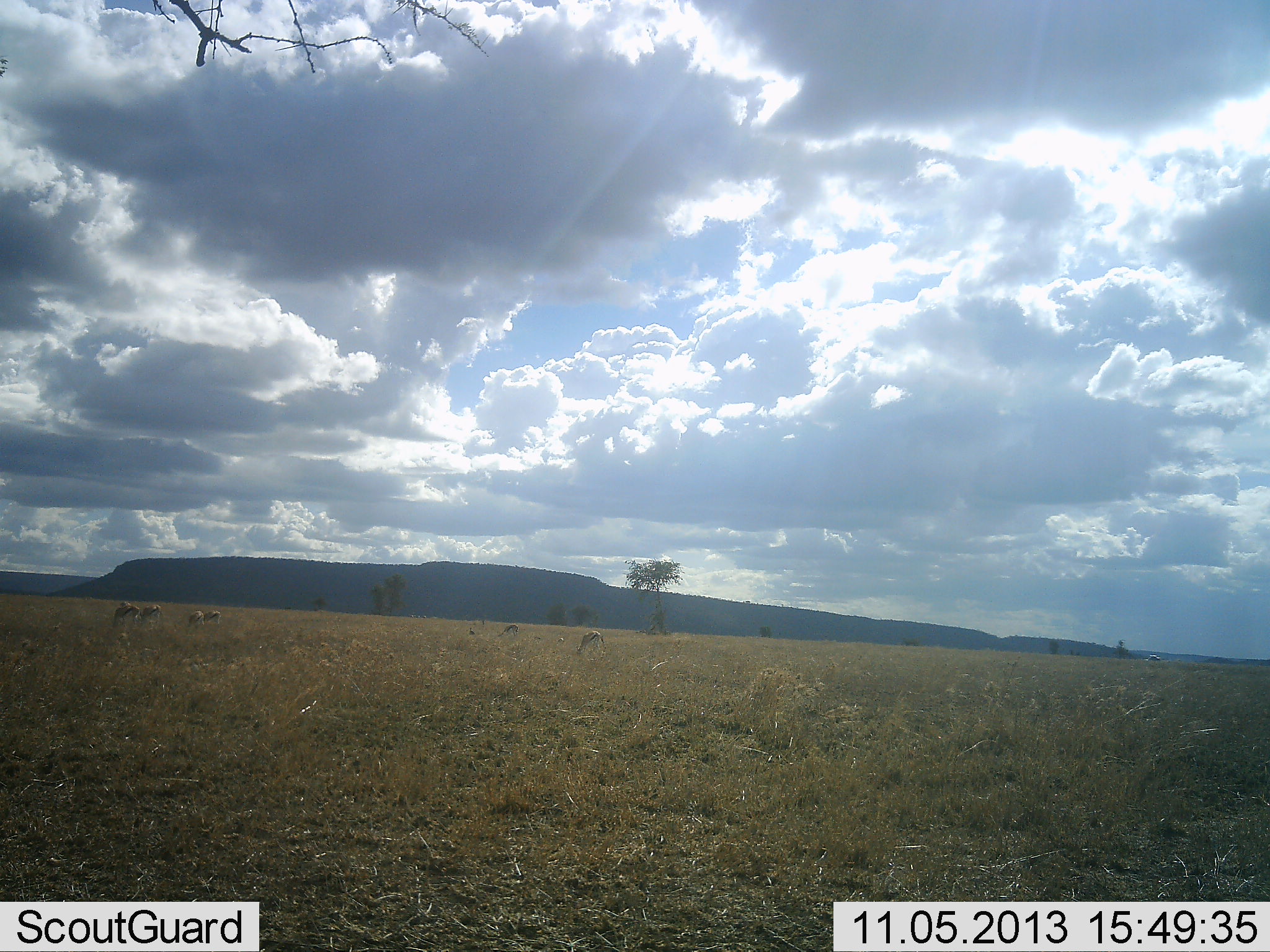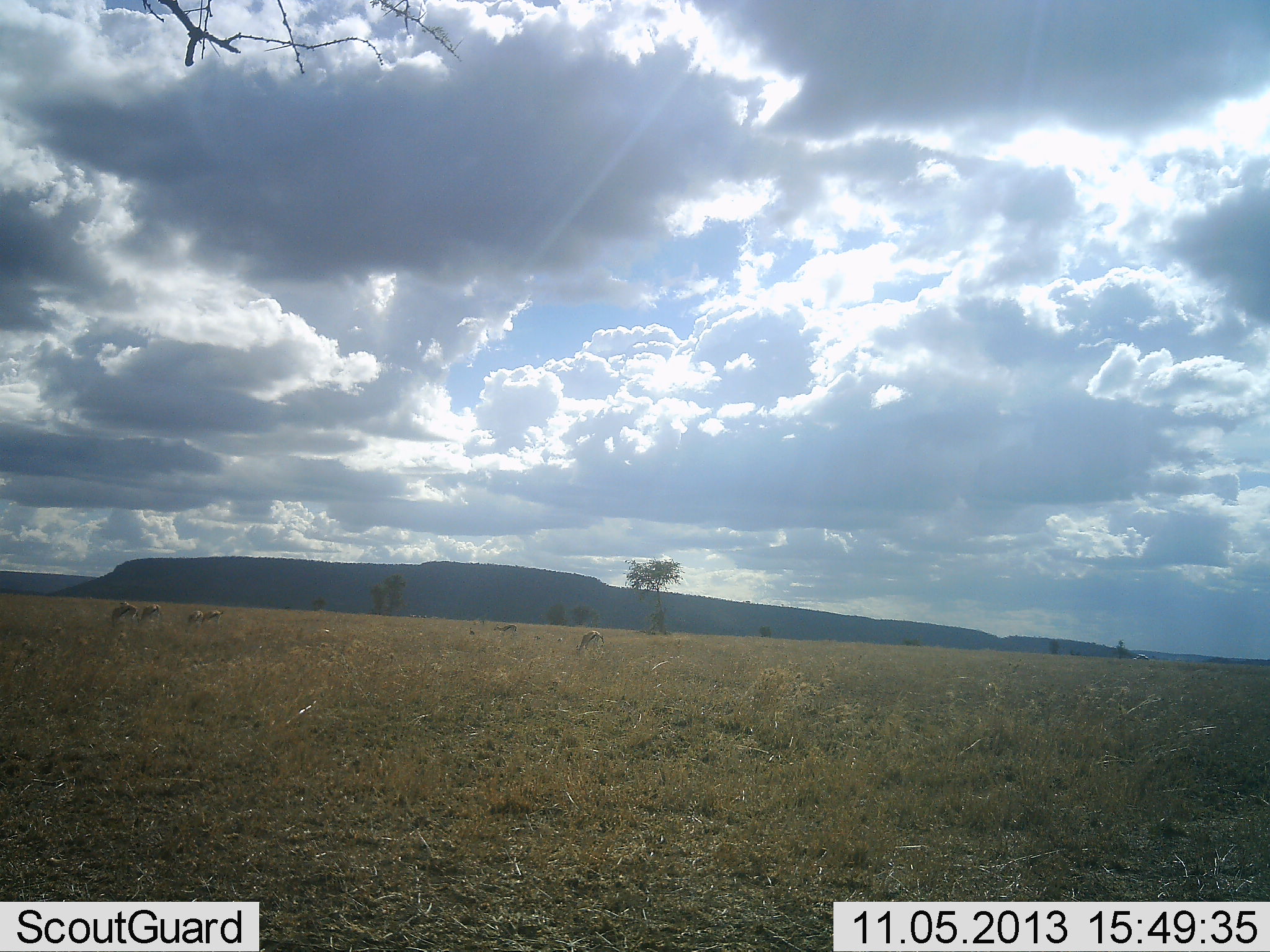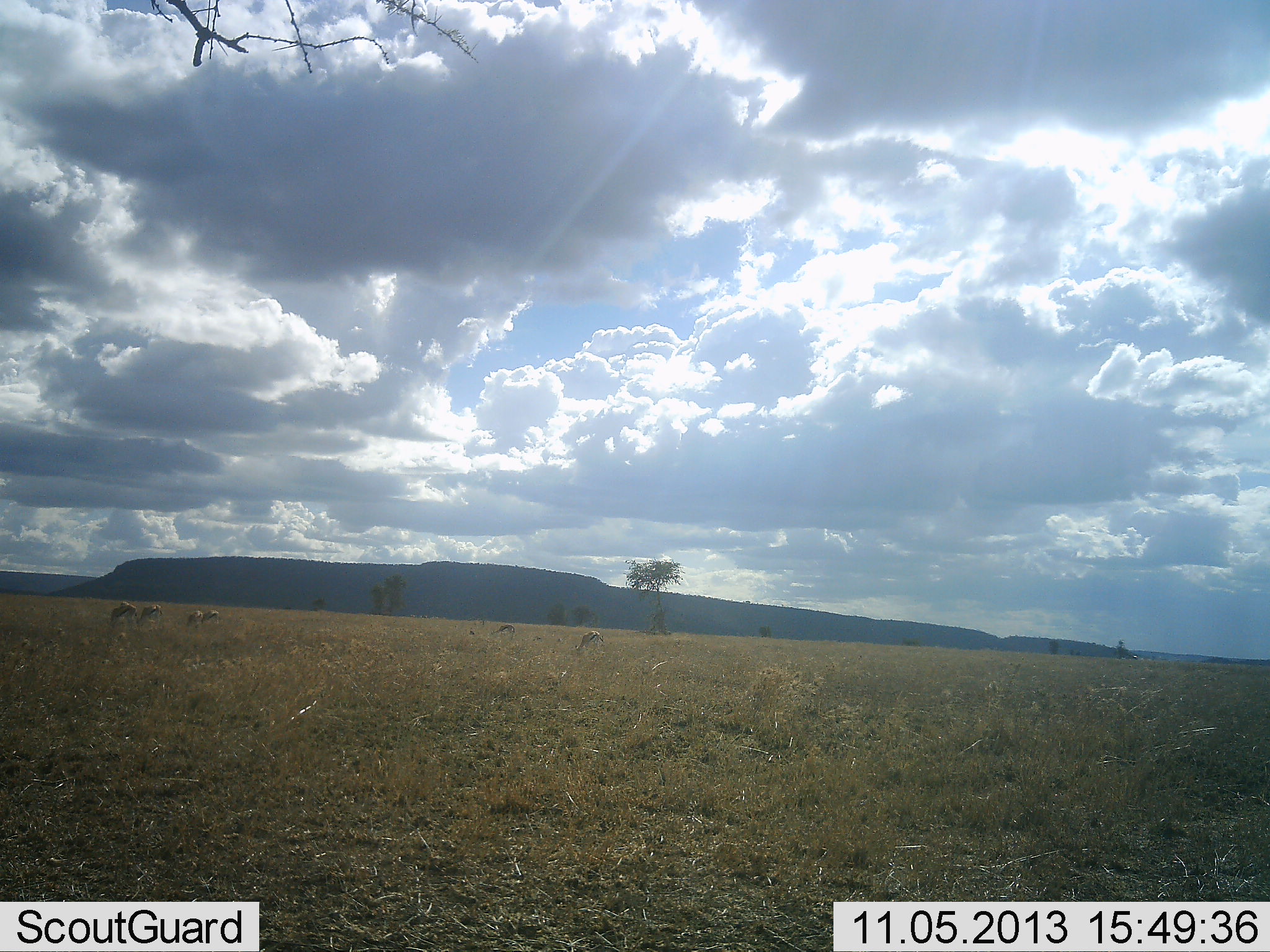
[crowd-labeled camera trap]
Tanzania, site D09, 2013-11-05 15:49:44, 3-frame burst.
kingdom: Animalia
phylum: Chordata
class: Mammalia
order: Artiodactyla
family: Bovidae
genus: Eudorcas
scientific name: Eudorcas thomsonii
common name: thomson's gazelle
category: gazellethomsons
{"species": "gazellethomsons (thomson's gazelle) (Eudorcas thomsonii)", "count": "6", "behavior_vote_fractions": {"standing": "60%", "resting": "0%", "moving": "10%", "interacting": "0%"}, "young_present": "0%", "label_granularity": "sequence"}